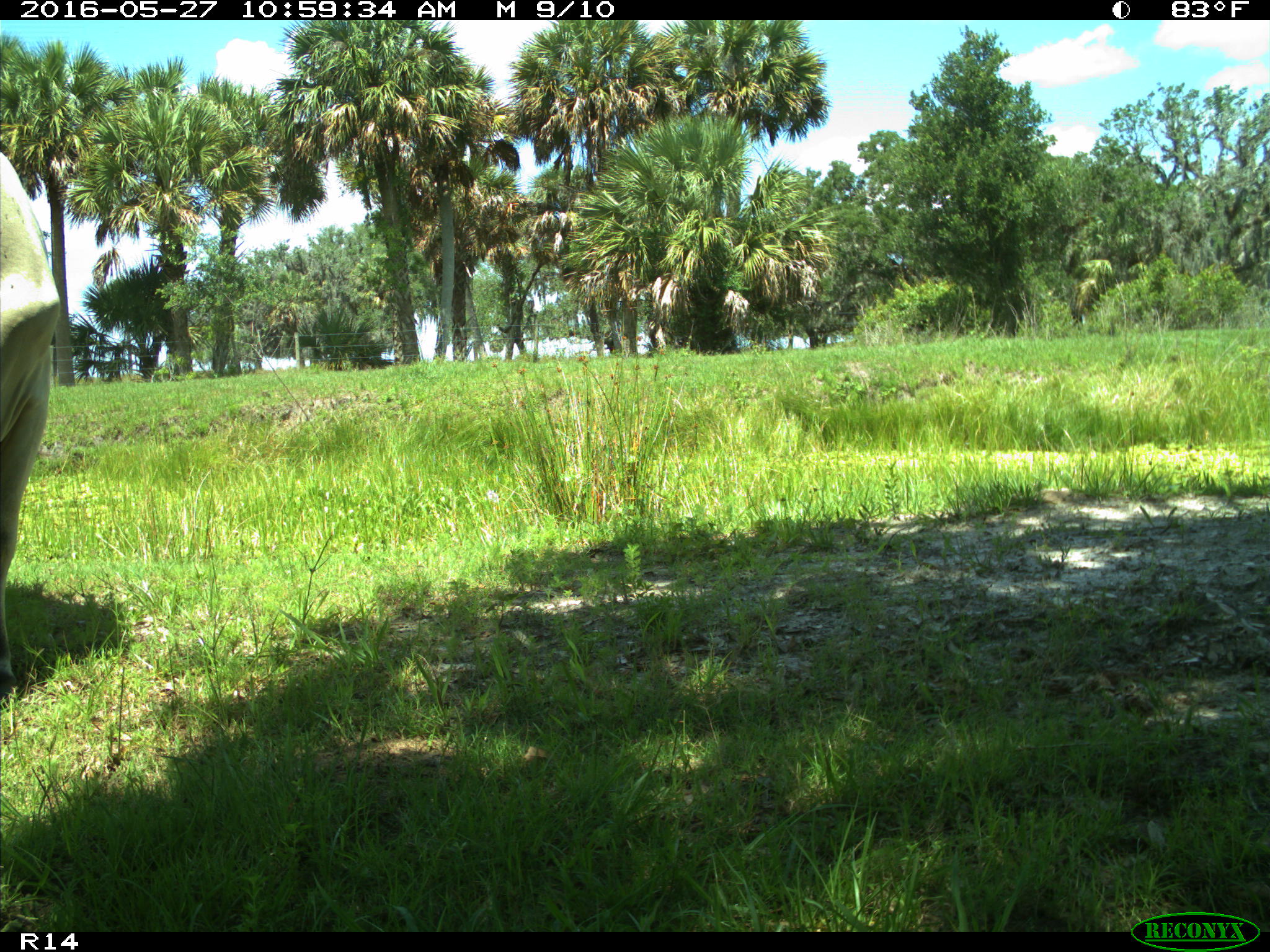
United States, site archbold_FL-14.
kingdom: Animalia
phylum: Chordata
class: Mammalia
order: Artiodactyla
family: Bovidae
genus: Bos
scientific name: Bos taurus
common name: domestic cow